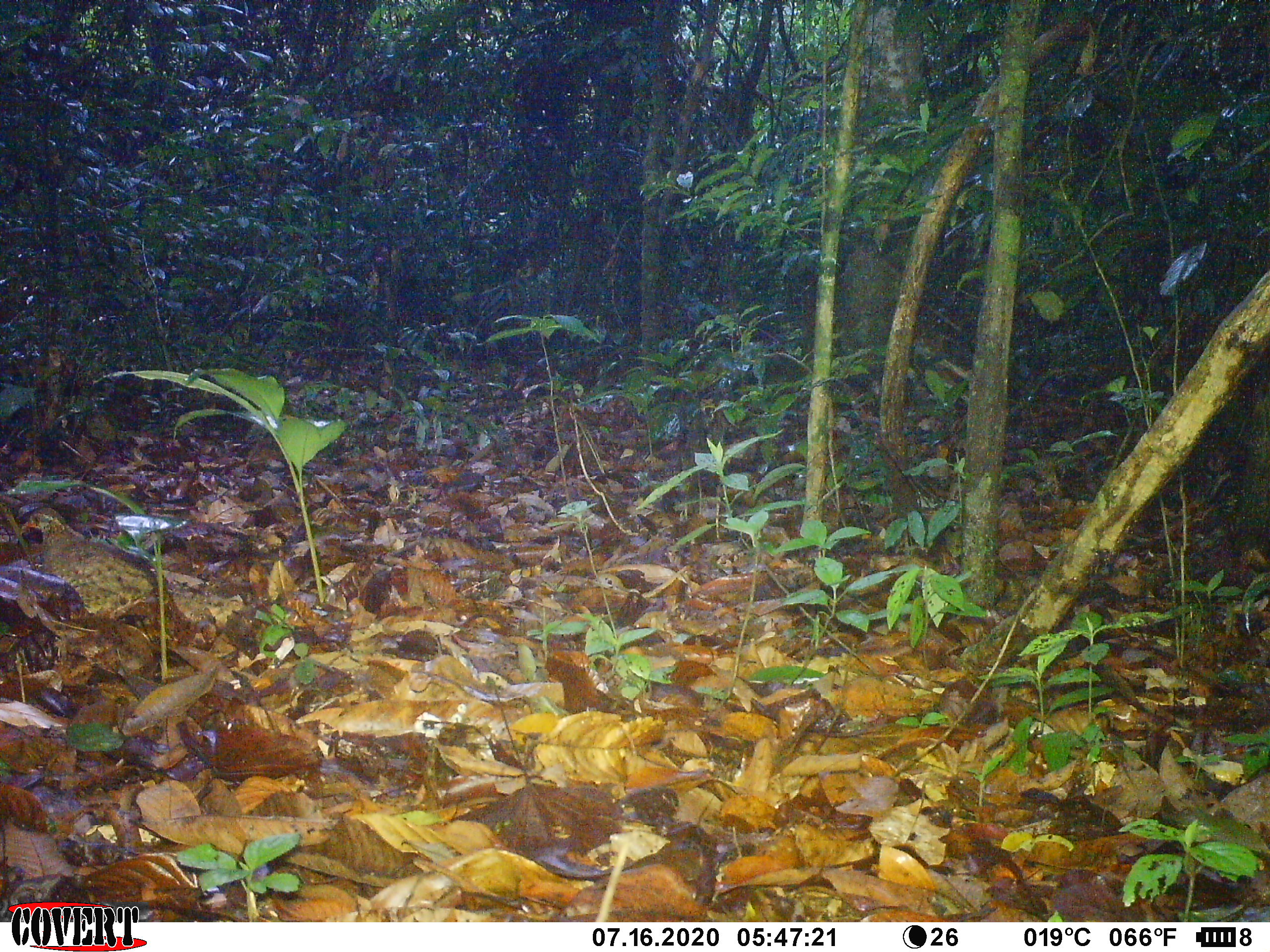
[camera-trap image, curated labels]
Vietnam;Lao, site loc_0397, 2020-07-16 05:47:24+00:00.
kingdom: Animalia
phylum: Chordata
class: Aves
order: Galliformes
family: Phasianidae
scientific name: Phasianidae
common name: partridge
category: unidentified partridge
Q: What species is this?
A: Unidentified partridge (partridge) (Phasianidae).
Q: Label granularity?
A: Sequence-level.